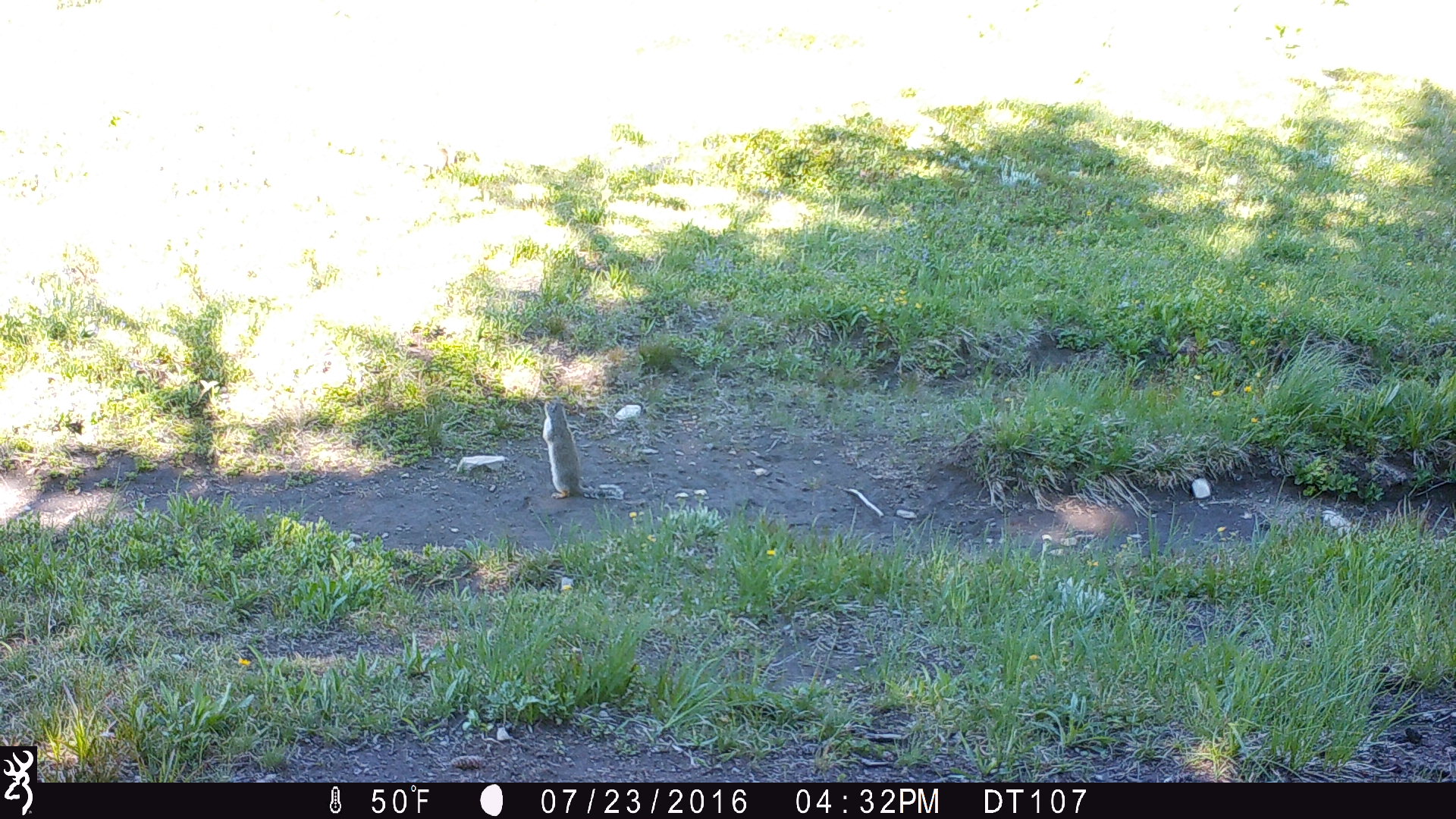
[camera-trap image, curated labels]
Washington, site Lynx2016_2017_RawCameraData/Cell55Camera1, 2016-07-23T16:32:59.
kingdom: Animalia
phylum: Chordata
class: Mammalia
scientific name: Mammalia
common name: small mammal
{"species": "small mammal (Mammalia)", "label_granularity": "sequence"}